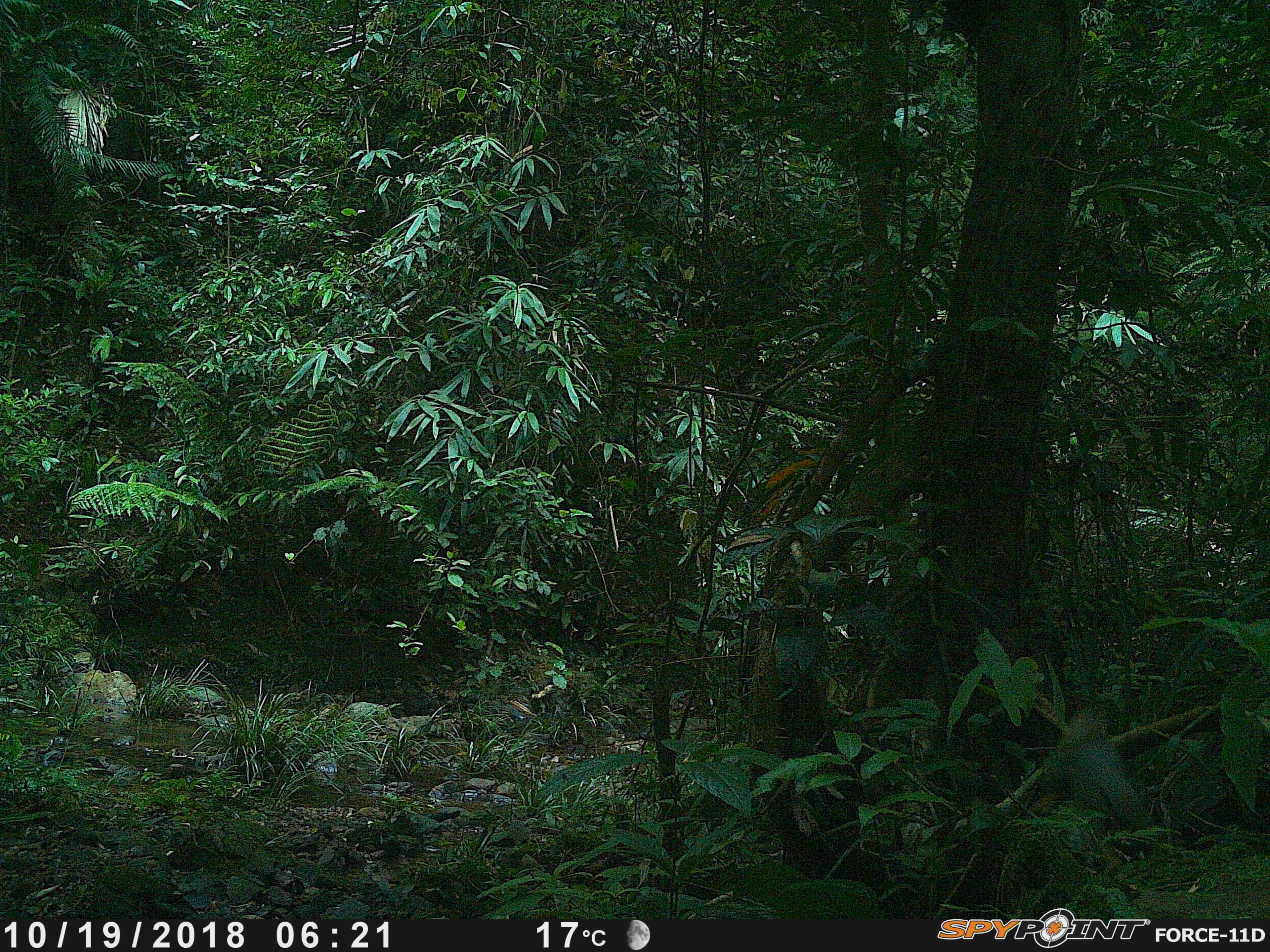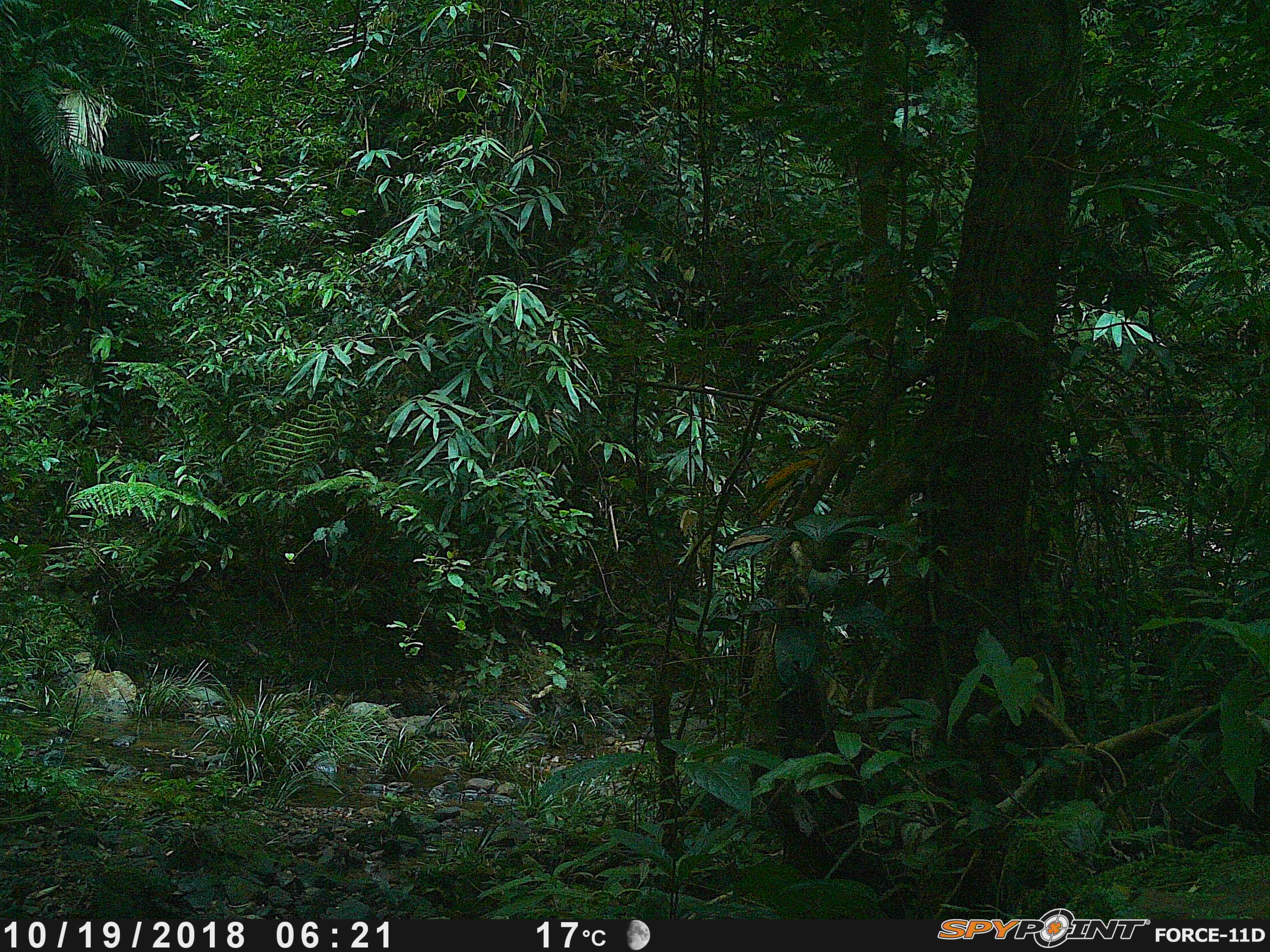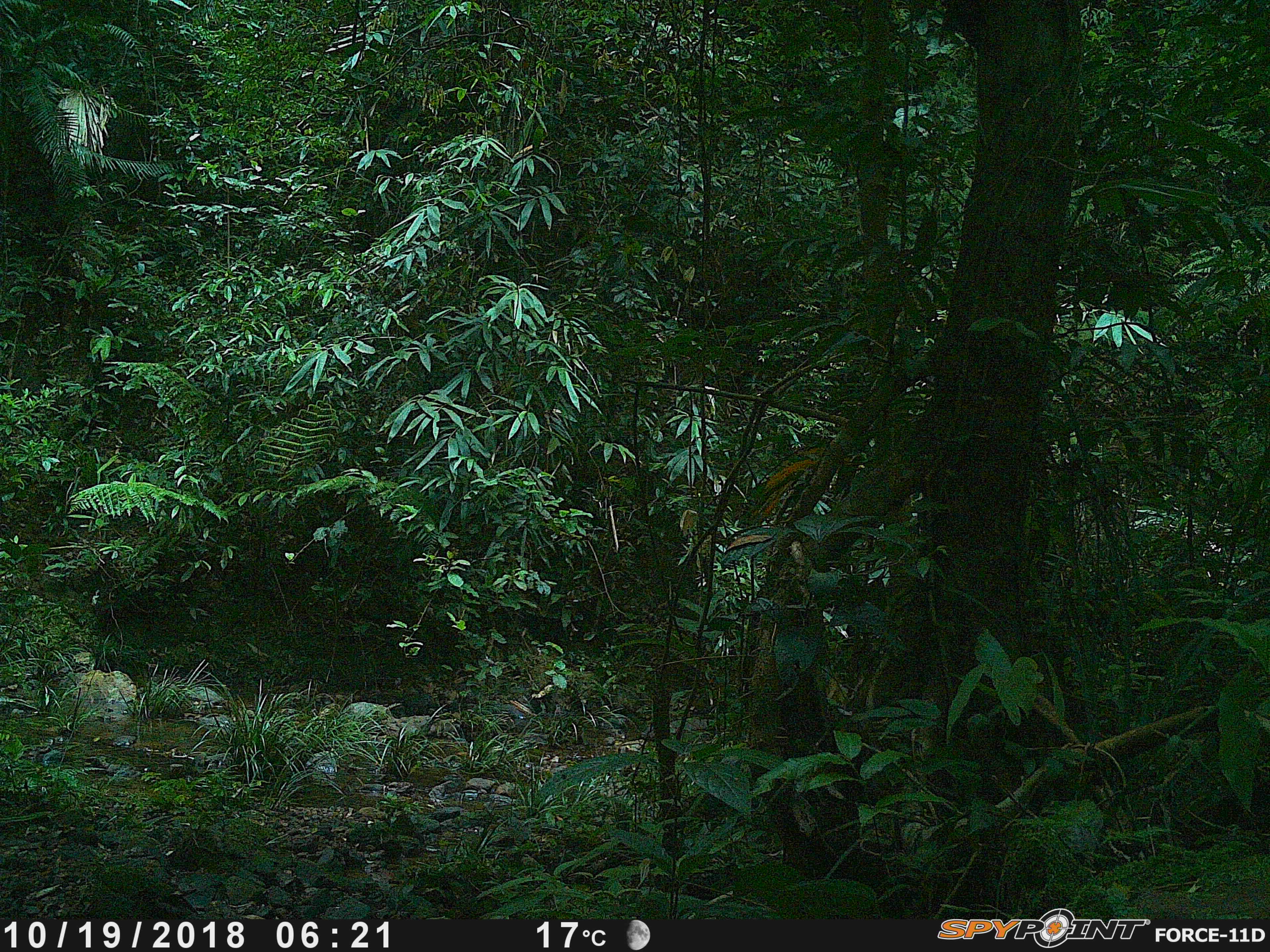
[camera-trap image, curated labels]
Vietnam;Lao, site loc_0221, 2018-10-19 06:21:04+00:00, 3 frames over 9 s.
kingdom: Animalia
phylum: Chordata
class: Mammalia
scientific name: Mammalia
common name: mammal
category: unidentified small mammal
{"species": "unidentified small mammal (mammal) (Mammalia)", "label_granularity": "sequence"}